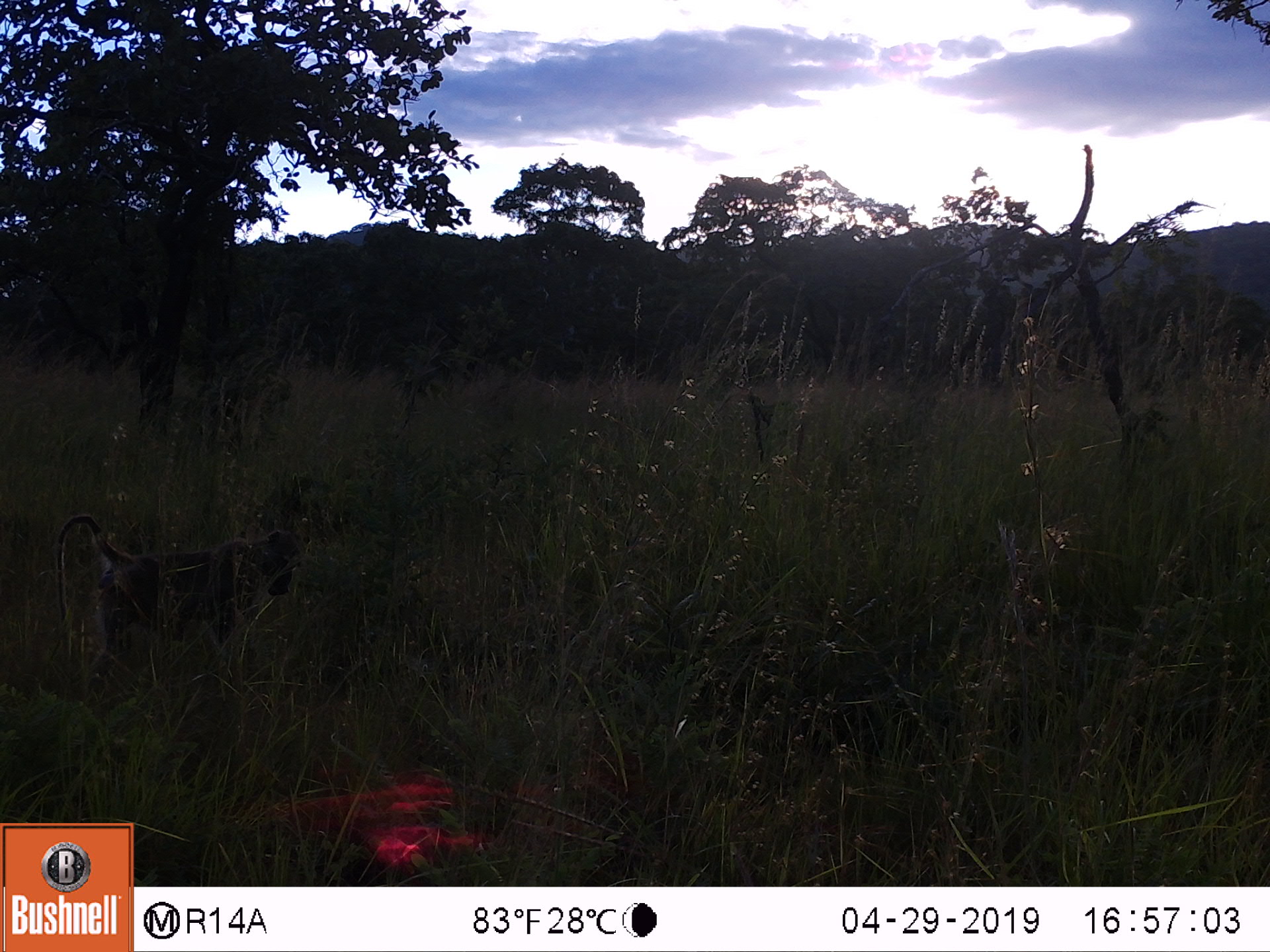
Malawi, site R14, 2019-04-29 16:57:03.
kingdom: Animalia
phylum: Chordata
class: Mammalia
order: Primates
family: Cercopithecidae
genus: Papio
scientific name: Papio cynocephalus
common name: yellow baboon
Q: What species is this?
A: Yellow baboon (Papio cynocephalus).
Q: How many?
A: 1.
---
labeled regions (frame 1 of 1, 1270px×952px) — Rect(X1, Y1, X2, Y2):
yellow baboon: Rect(49, 497, 303, 692)